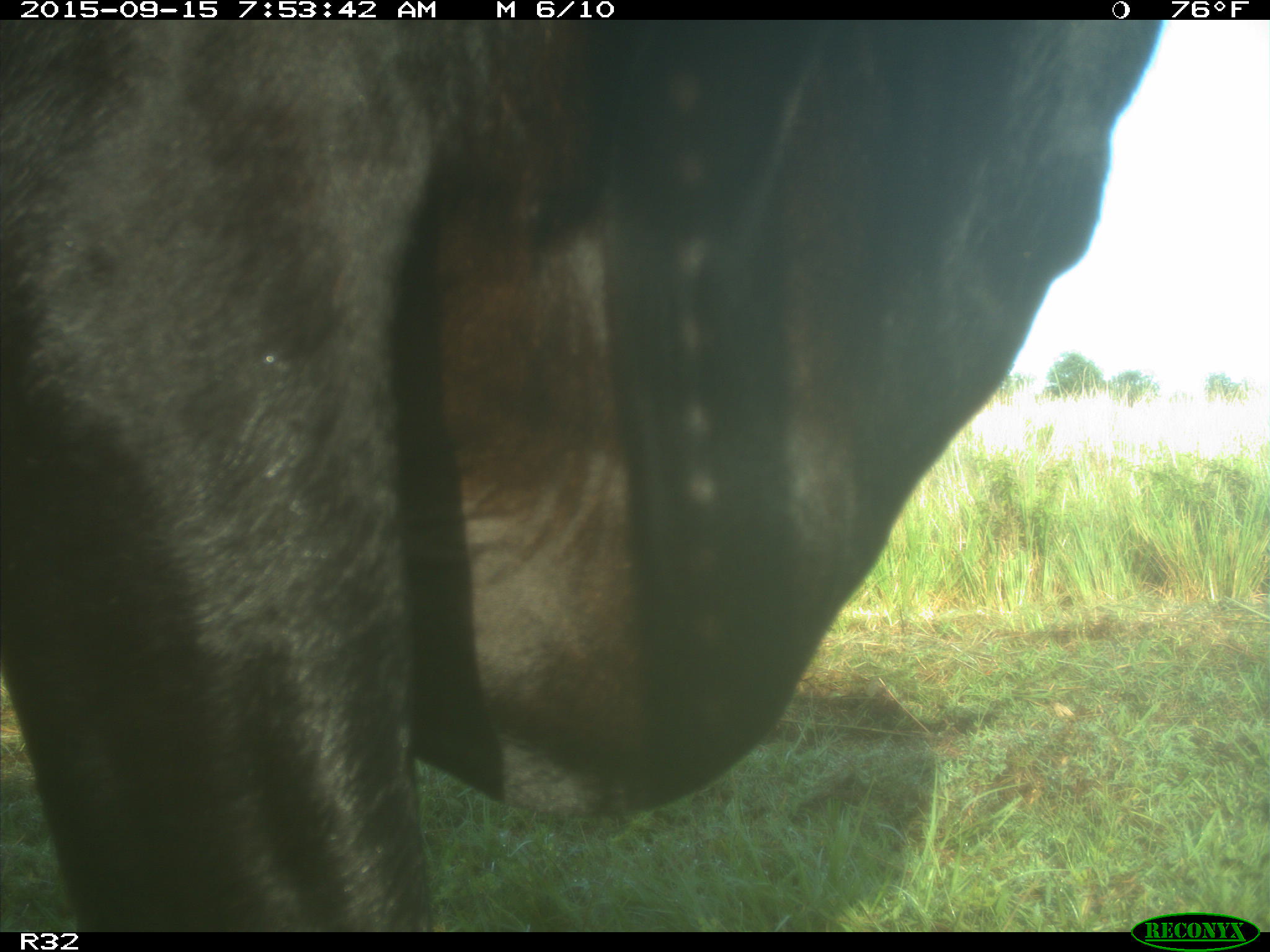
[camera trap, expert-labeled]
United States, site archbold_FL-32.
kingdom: Animalia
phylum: Chordata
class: Mammalia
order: Artiodactyla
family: Bovidae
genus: Bos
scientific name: Bos taurus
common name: domestic cow